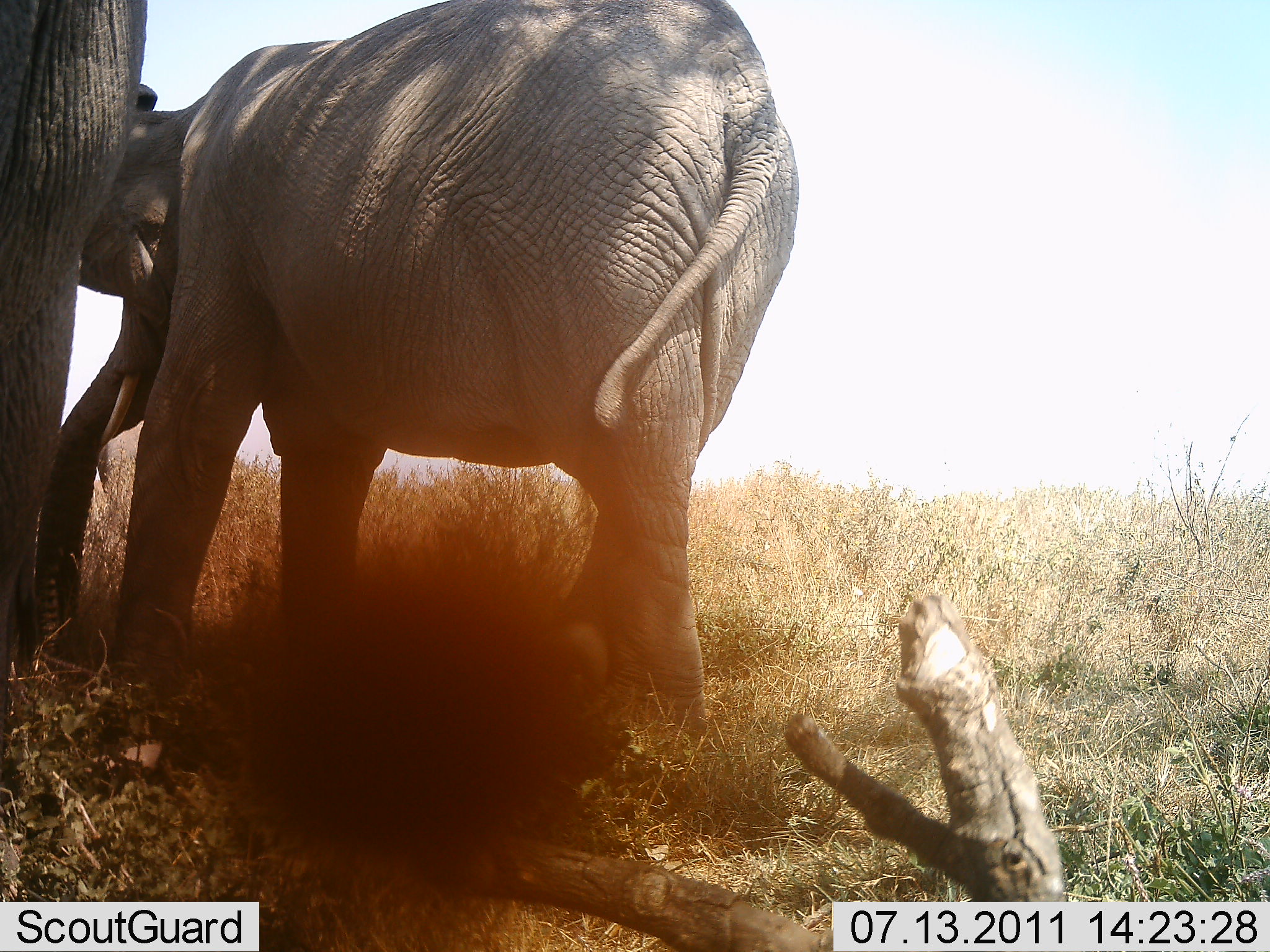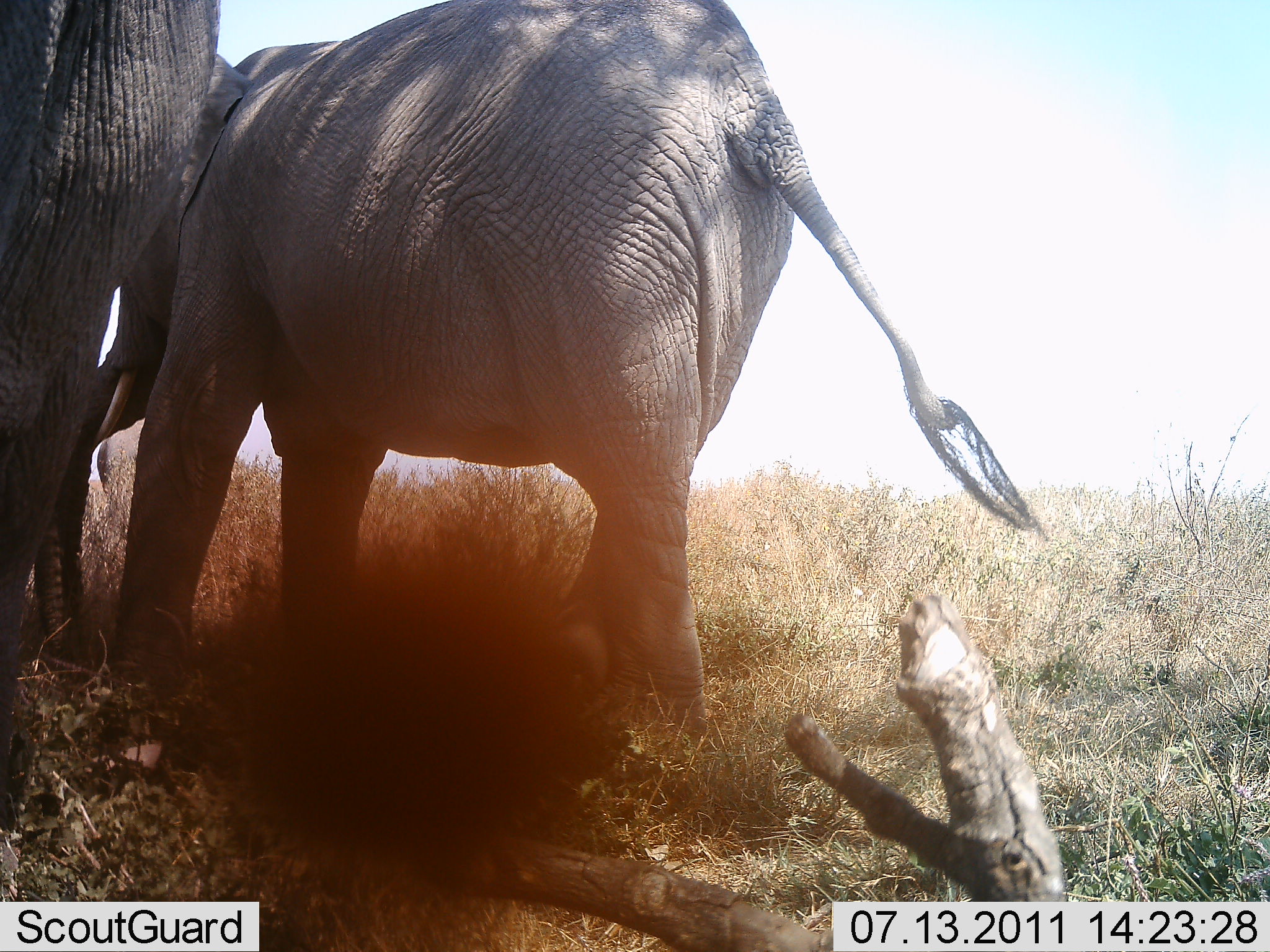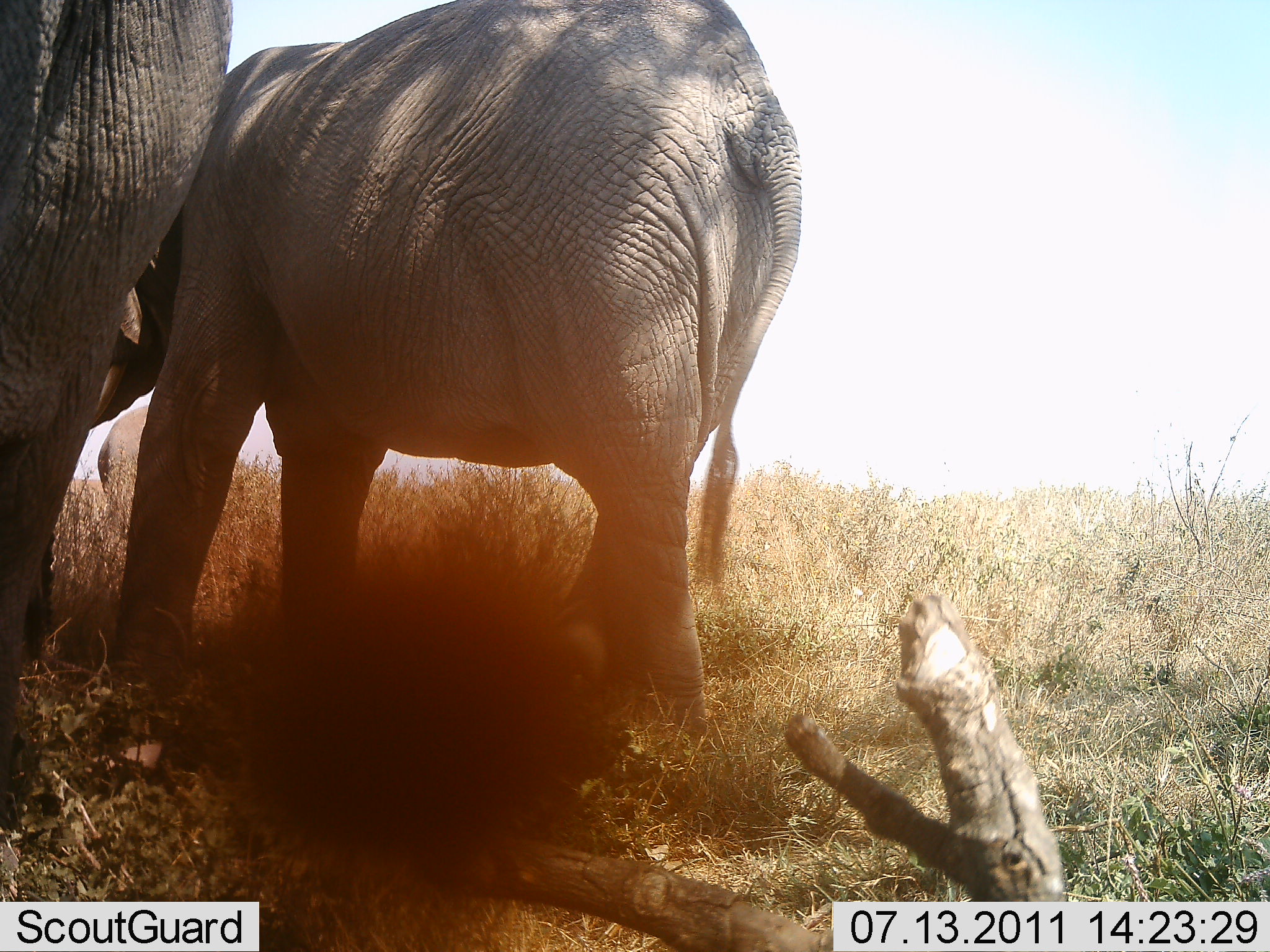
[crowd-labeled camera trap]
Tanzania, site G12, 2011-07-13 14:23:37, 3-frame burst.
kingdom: Animalia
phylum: Chordata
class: Mammalia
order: Proboscidea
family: Elephantidae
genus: Loxodonta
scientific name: Loxodonta africana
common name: african bush elephant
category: elephant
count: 2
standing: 100%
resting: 0%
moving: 0%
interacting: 10%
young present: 30%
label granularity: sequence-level